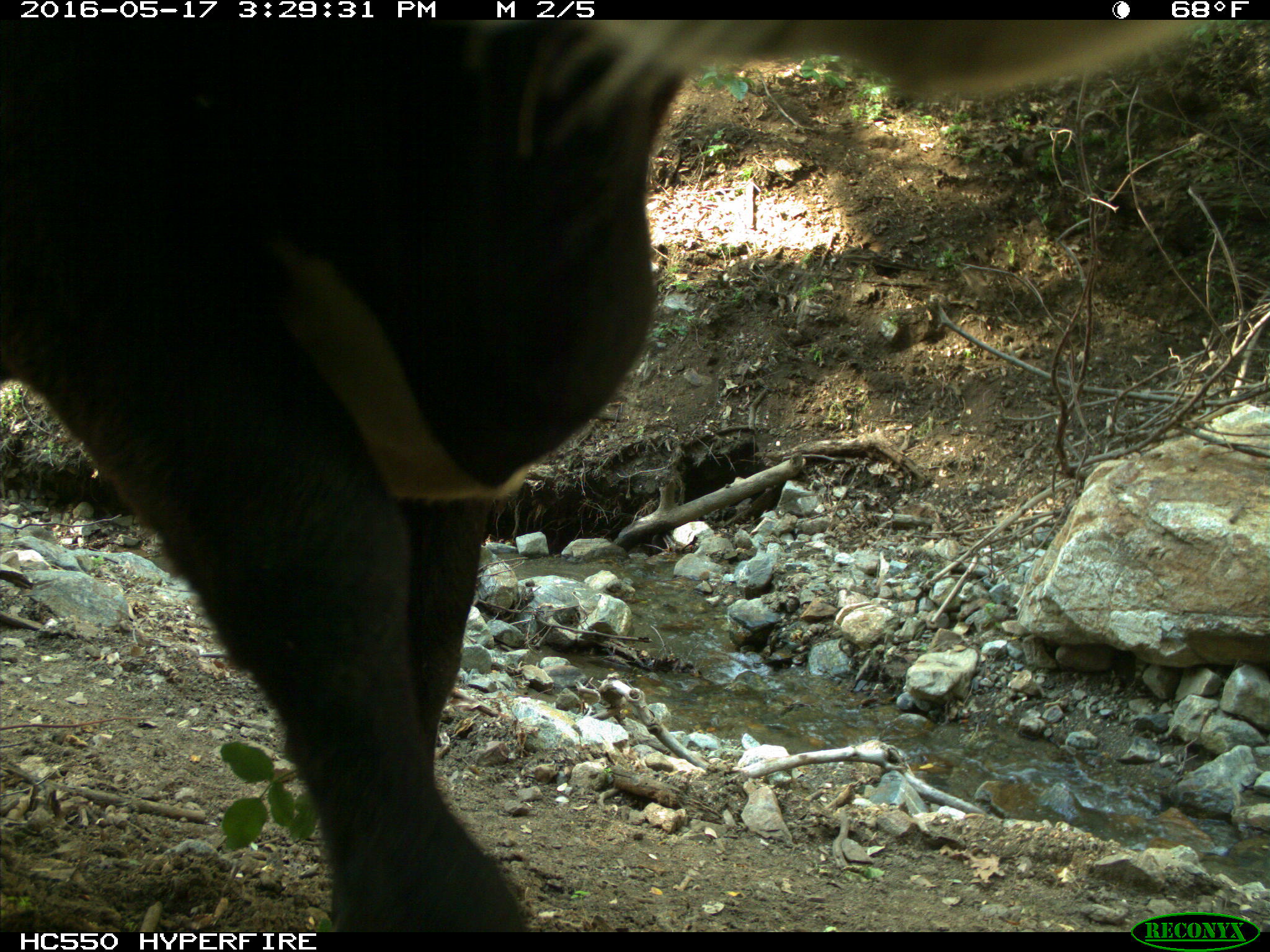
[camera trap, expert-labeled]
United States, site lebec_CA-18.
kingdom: Animalia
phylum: Chordata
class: Mammalia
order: Artiodactyla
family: Bovidae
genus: Bos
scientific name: Bos taurus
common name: domestic cow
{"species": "Bos taurus (domestic cow)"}